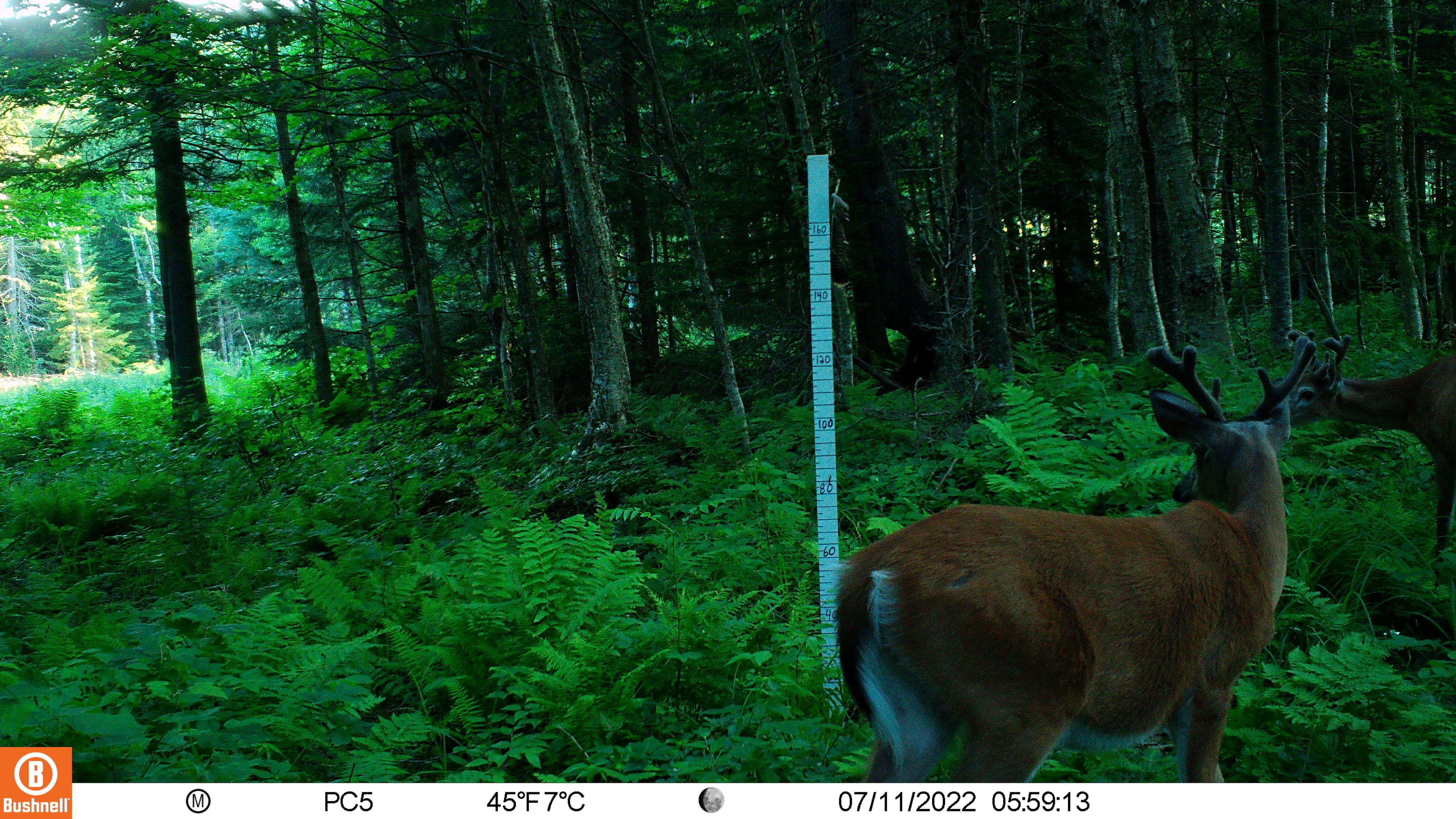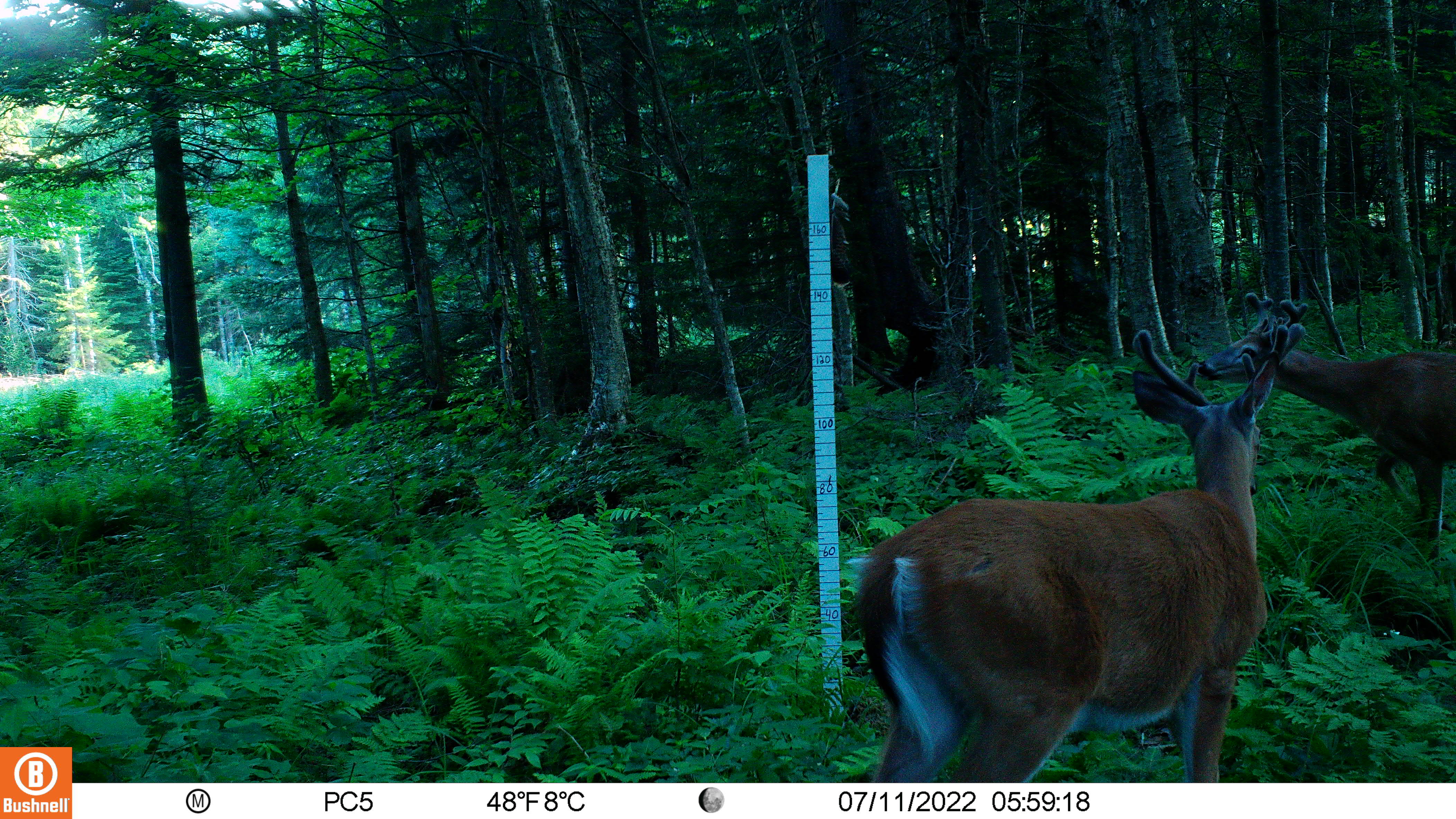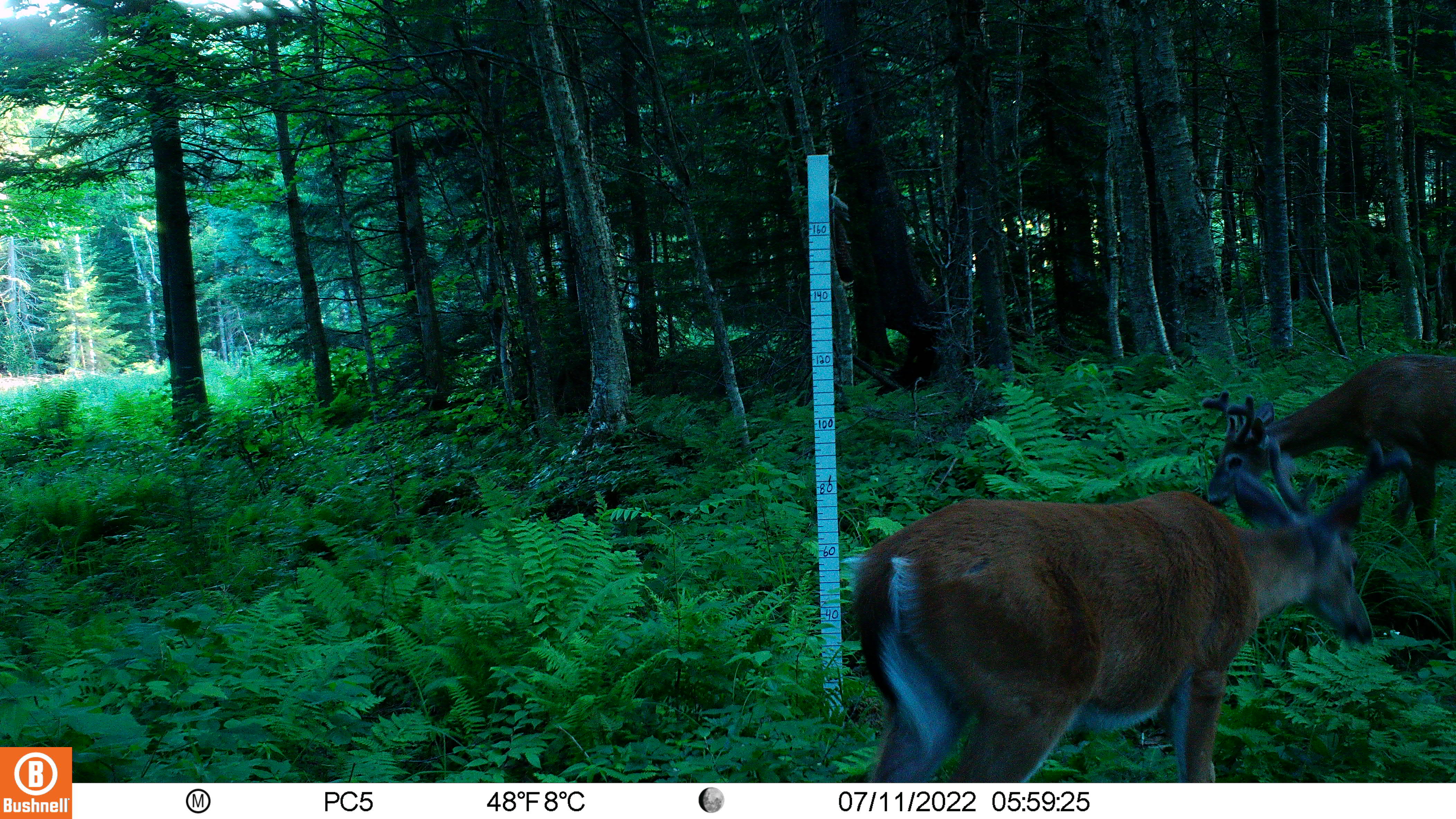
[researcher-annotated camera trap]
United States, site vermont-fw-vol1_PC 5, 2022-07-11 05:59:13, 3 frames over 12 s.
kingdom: Animalia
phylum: Chordata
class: Mammalia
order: Artiodactyla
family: Cervidae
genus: Odocoileus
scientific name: Odocoileus virginianus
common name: white-tailed deer